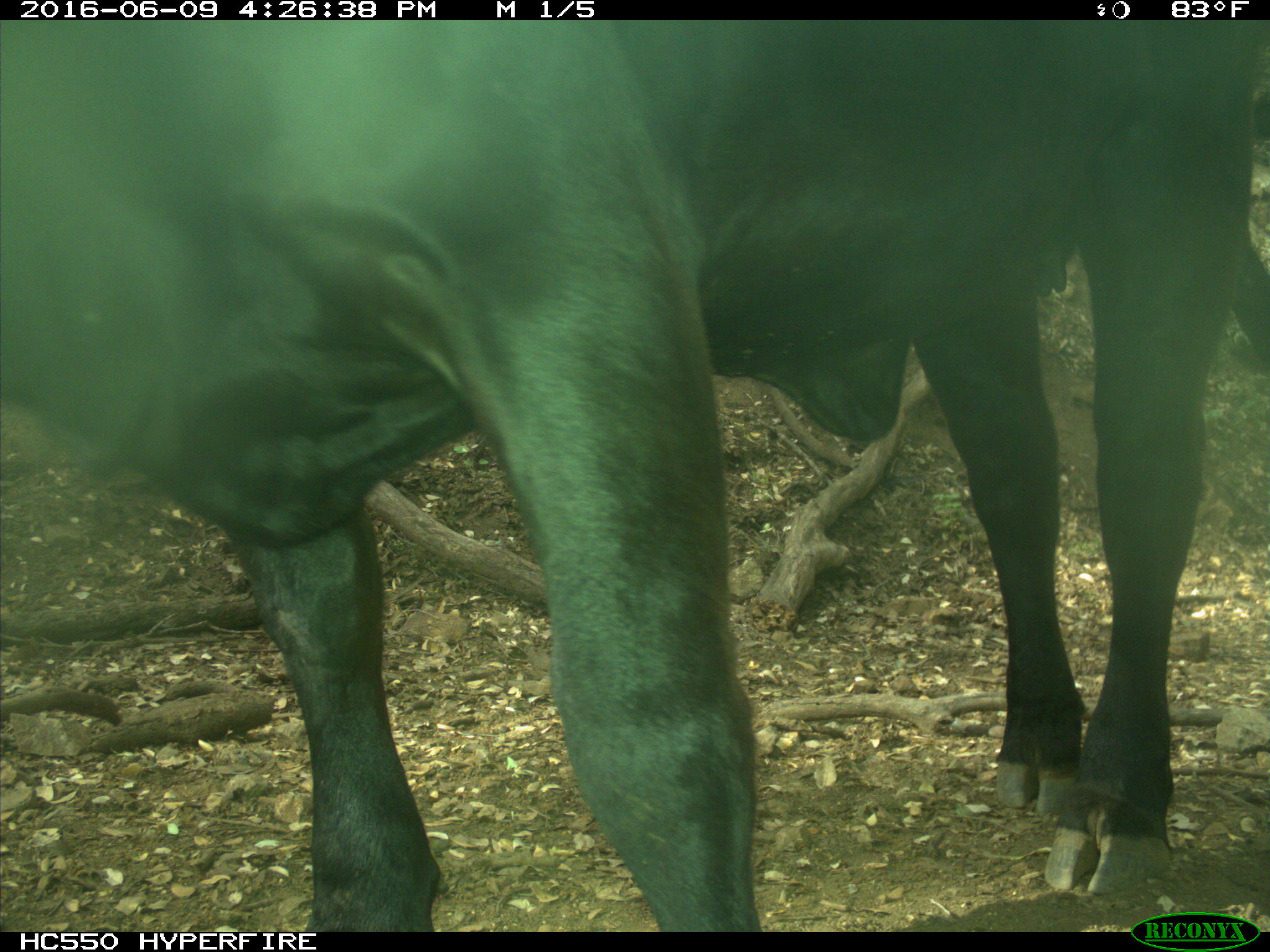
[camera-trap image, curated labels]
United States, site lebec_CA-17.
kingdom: Animalia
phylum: Chordata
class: Mammalia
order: Artiodactyla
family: Bovidae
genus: Bos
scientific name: Bos taurus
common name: domestic cow